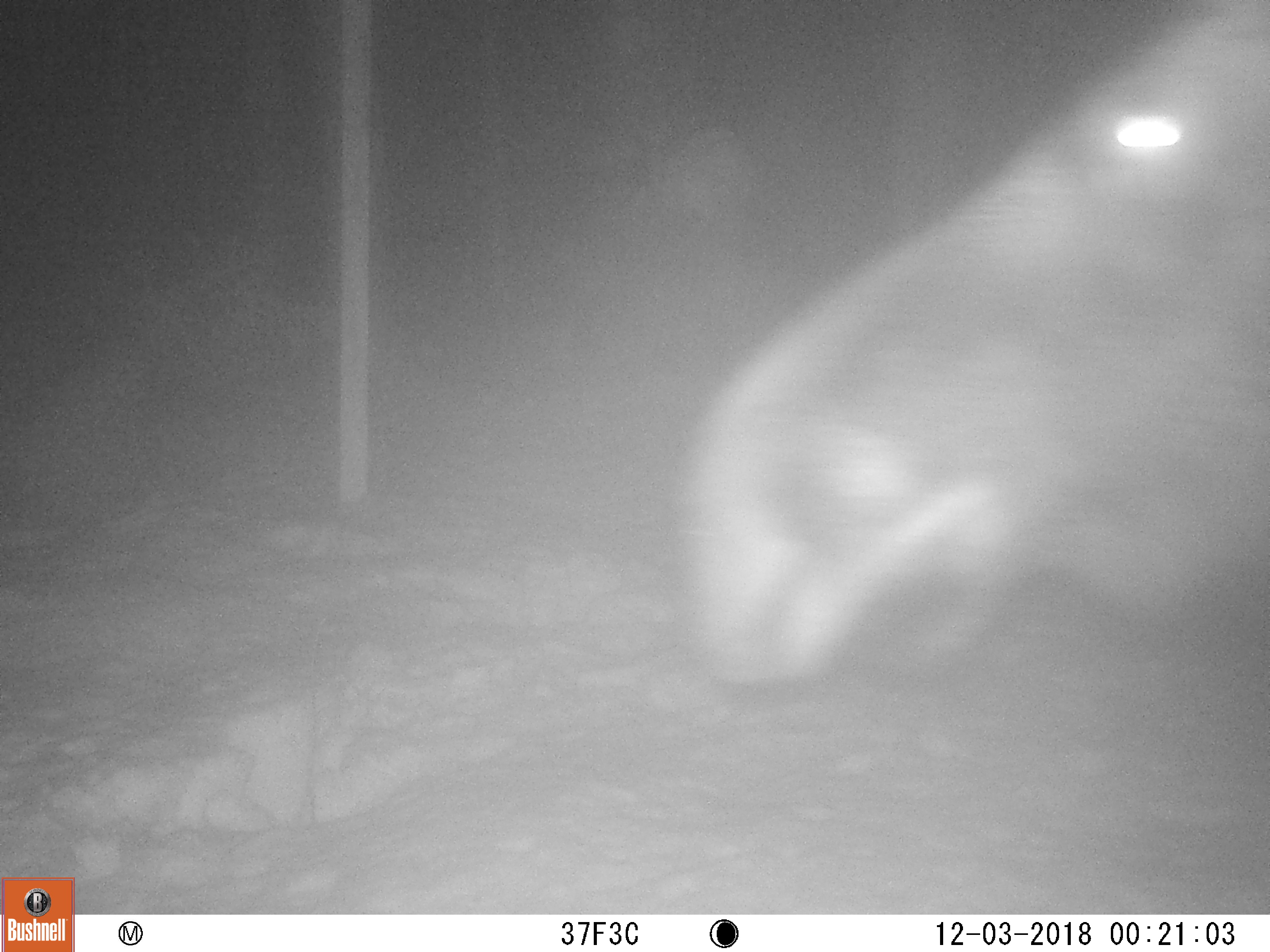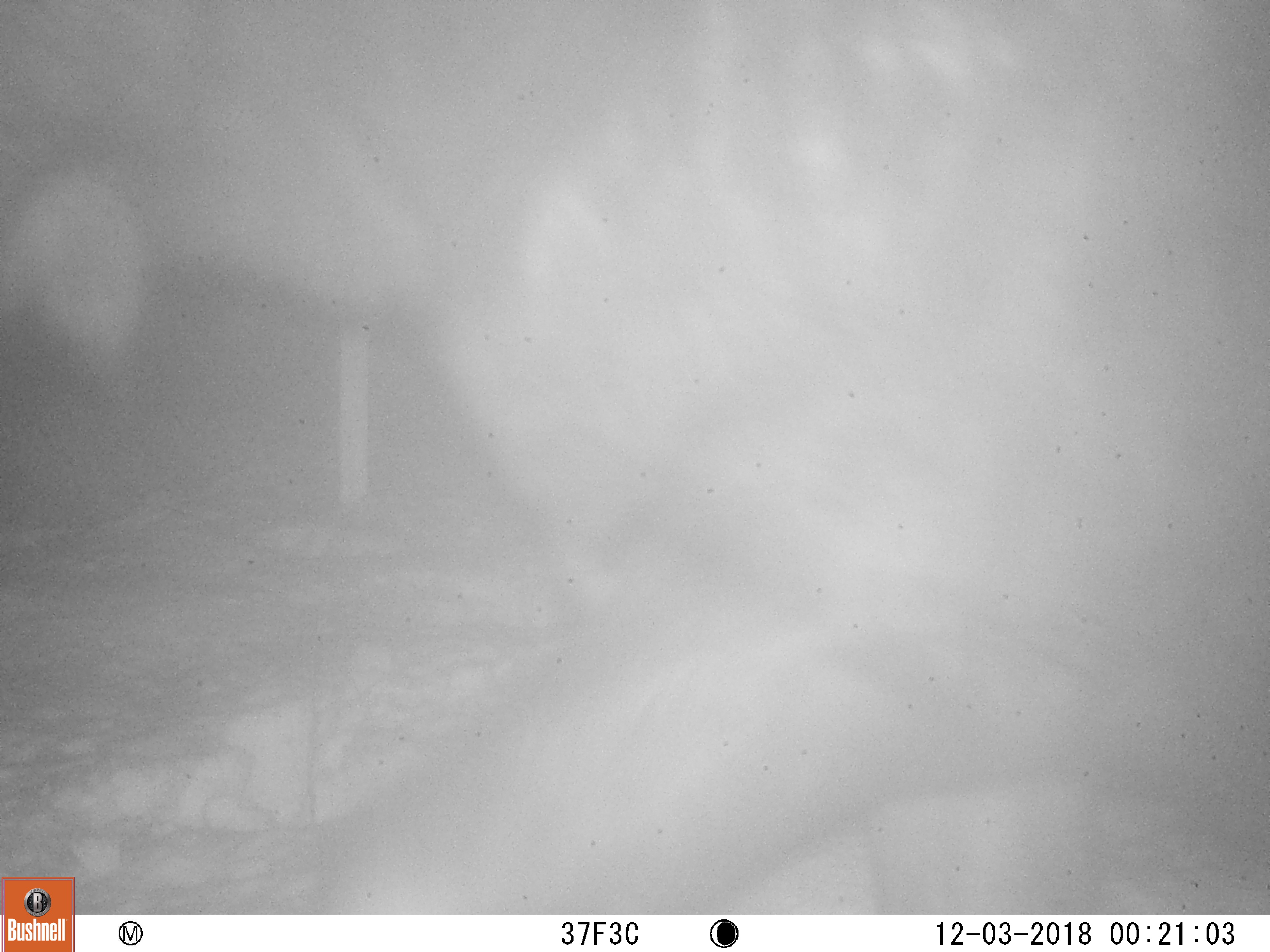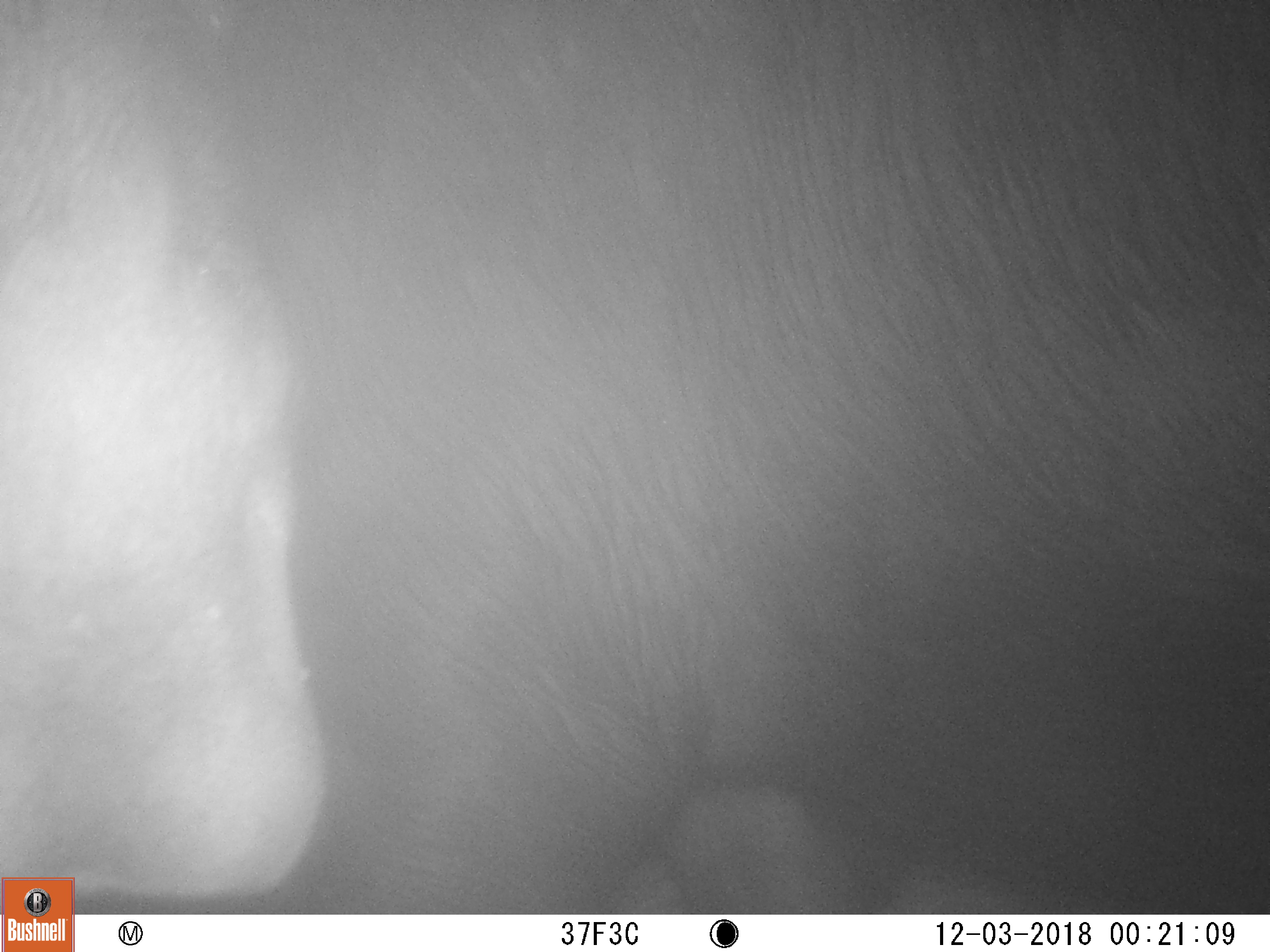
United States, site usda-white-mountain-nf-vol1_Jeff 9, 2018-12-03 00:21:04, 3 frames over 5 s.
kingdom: Animalia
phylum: Chordata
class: Mammalia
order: Artiodactyla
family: Cervidae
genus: Alces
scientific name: Alces alces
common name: moose